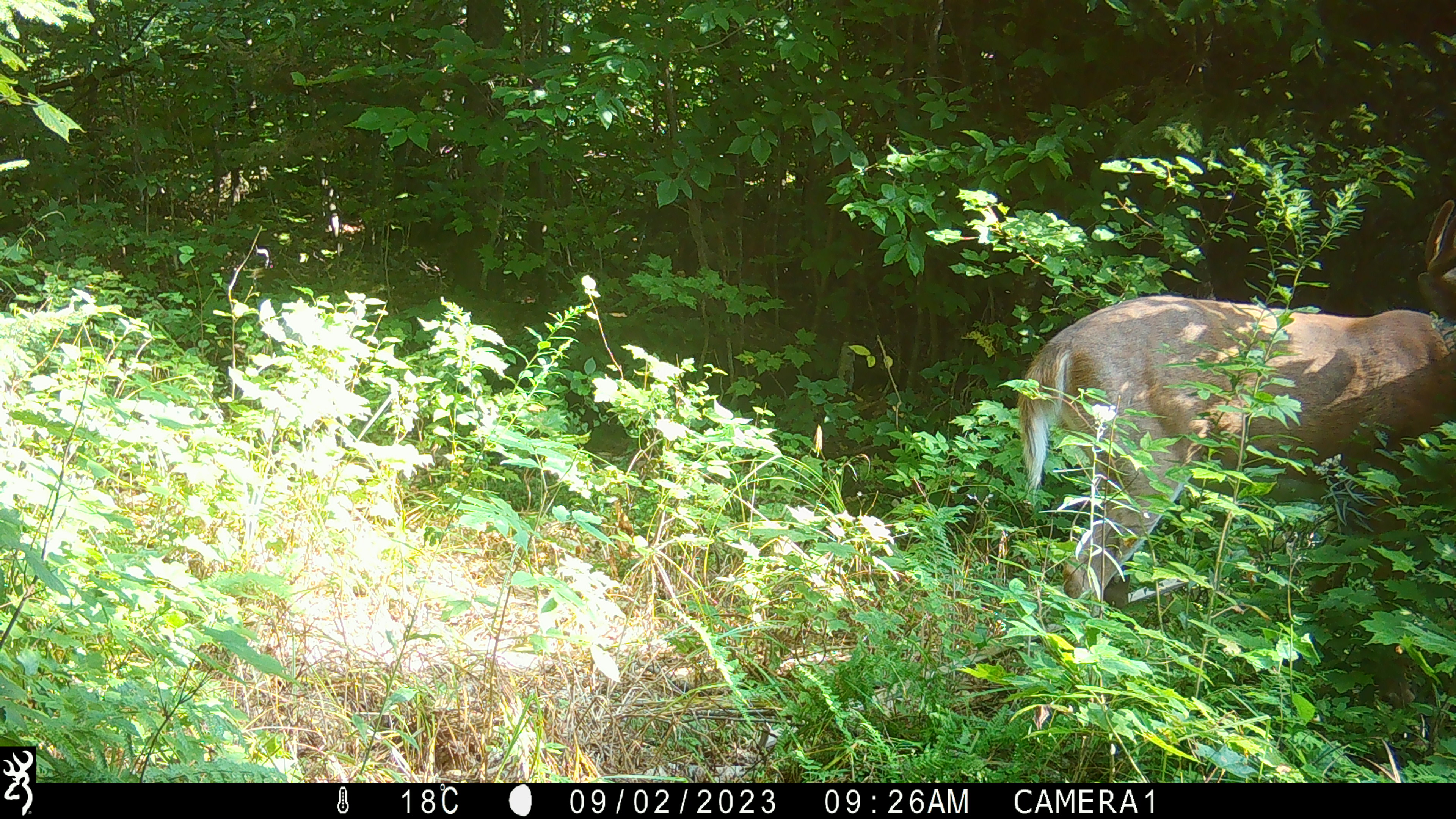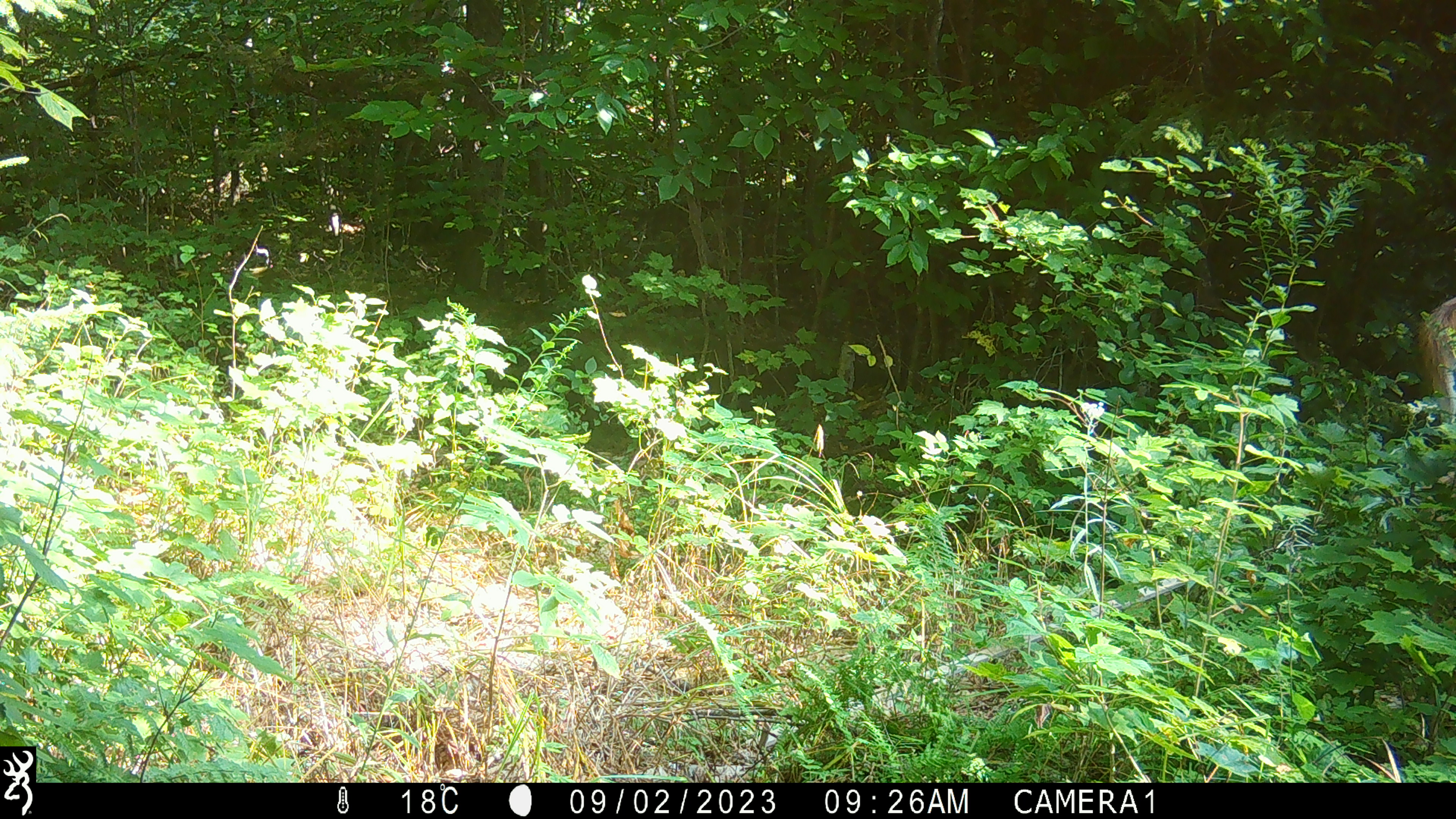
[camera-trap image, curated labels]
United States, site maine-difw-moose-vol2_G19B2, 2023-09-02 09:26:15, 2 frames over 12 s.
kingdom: Animalia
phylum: Chordata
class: Mammalia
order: Artiodactyla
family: Cervidae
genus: Odocoileus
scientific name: Odocoileus virginianus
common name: white-tailed deer